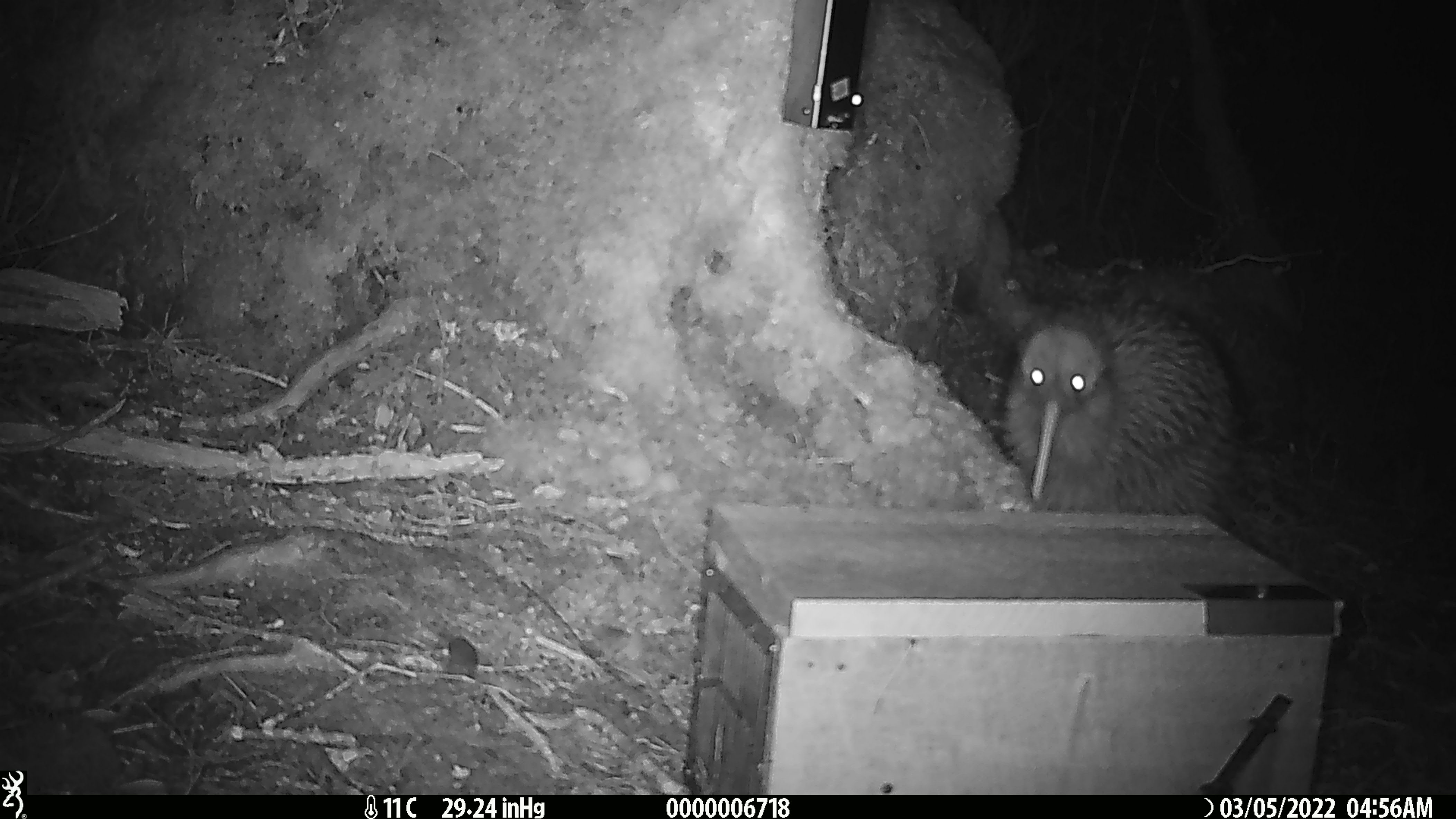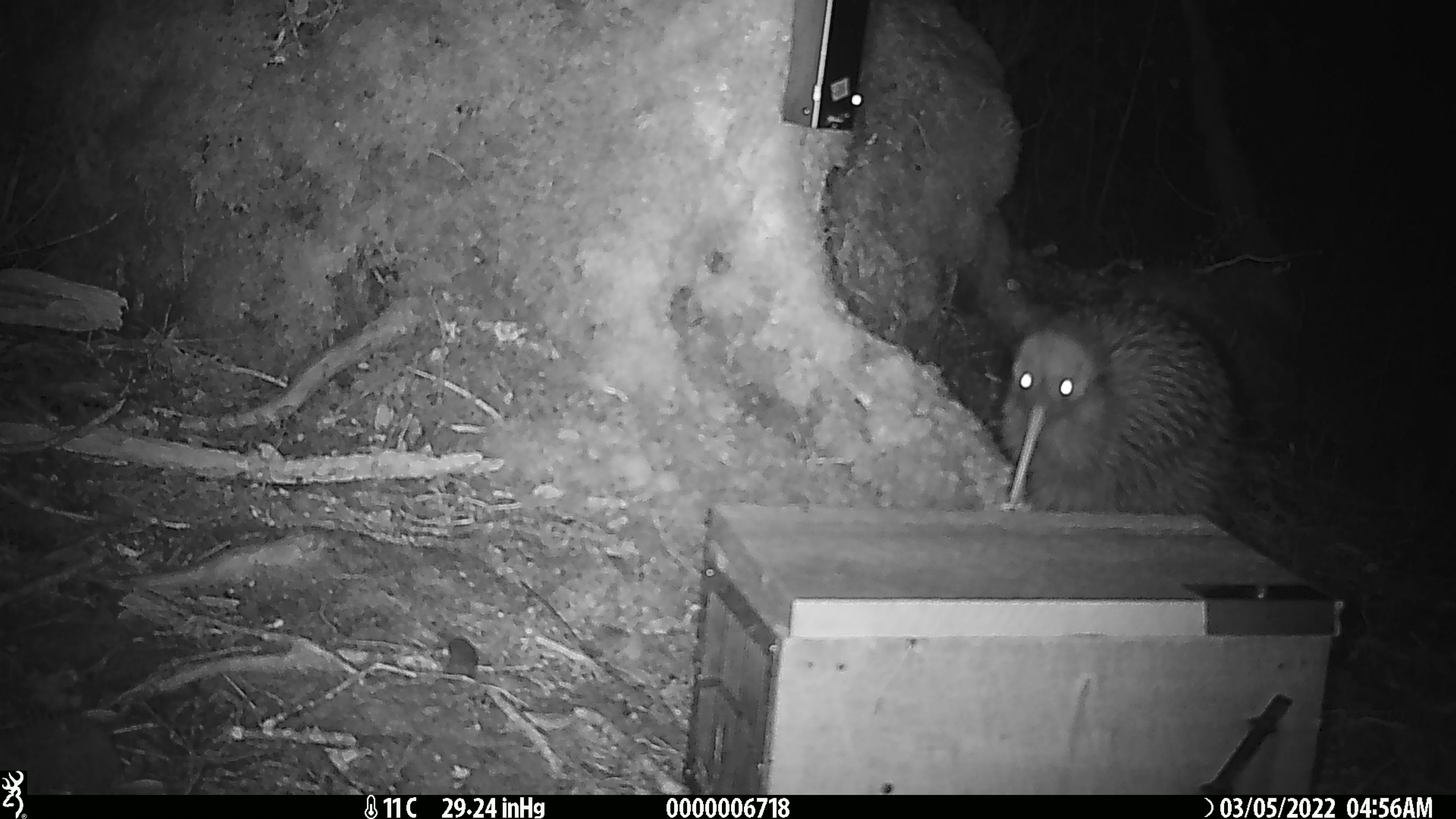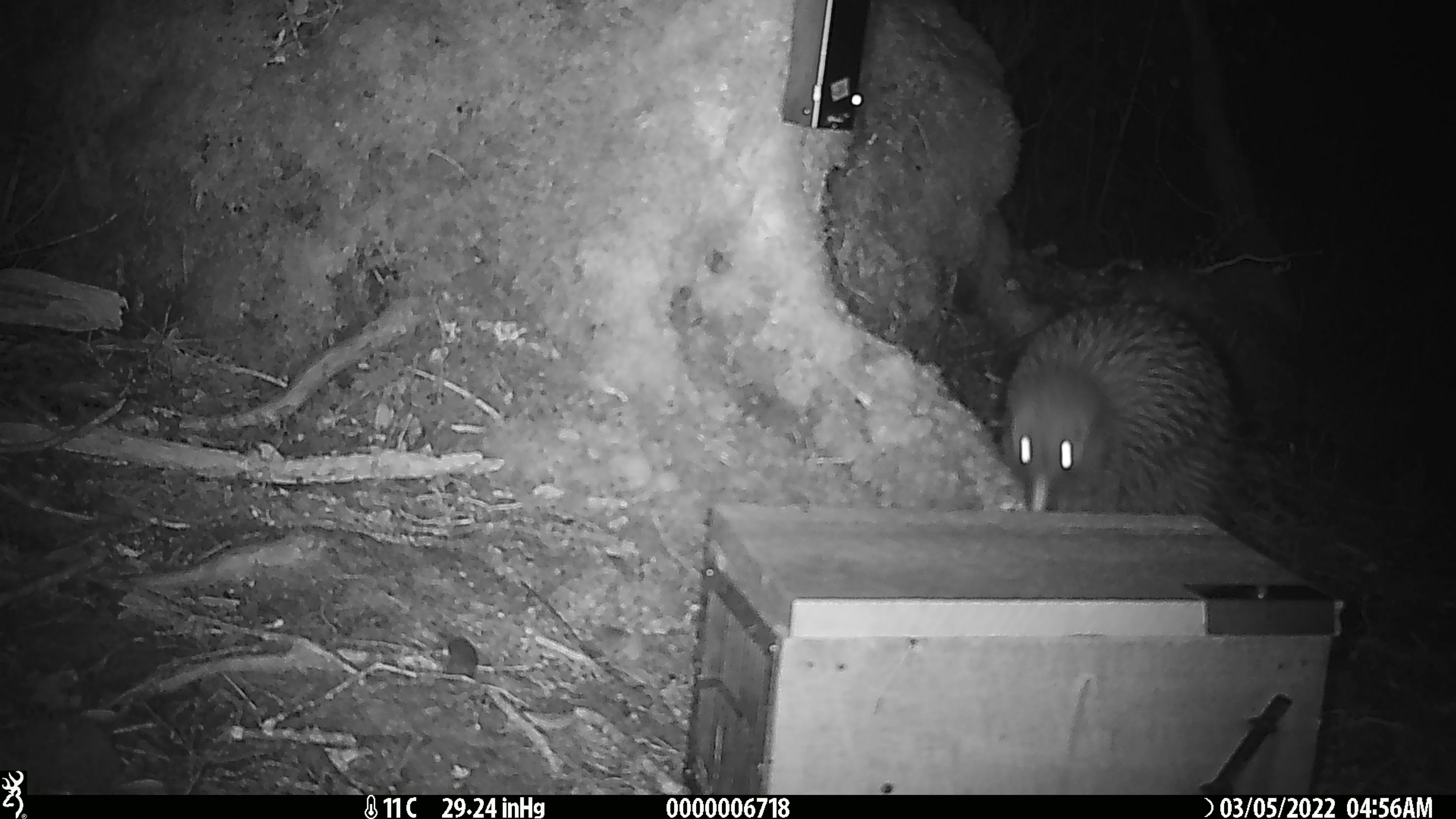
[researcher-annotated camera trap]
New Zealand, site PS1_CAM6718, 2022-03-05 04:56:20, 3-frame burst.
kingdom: Animalia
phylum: Chordata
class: Aves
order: Apterygiformes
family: Apterygidae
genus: Apteryx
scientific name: Apteryx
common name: kiwi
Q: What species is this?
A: Kiwi (Apteryx).